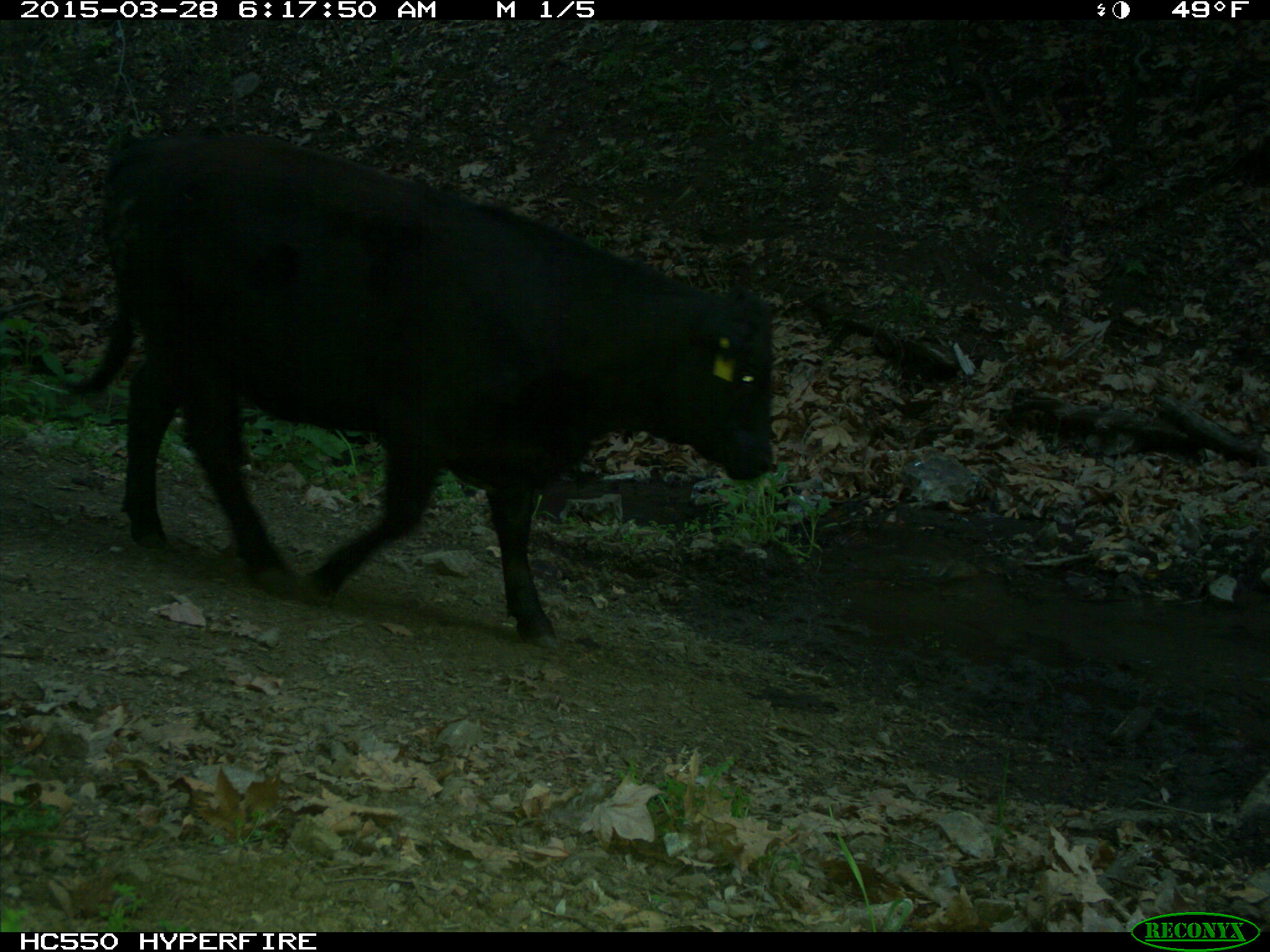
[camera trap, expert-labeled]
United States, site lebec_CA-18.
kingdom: Animalia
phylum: Chordata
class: Mammalia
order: Artiodactyla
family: Bovidae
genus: Bos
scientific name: Bos taurus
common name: domestic cow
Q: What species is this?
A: Bos taurus (domestic cow).